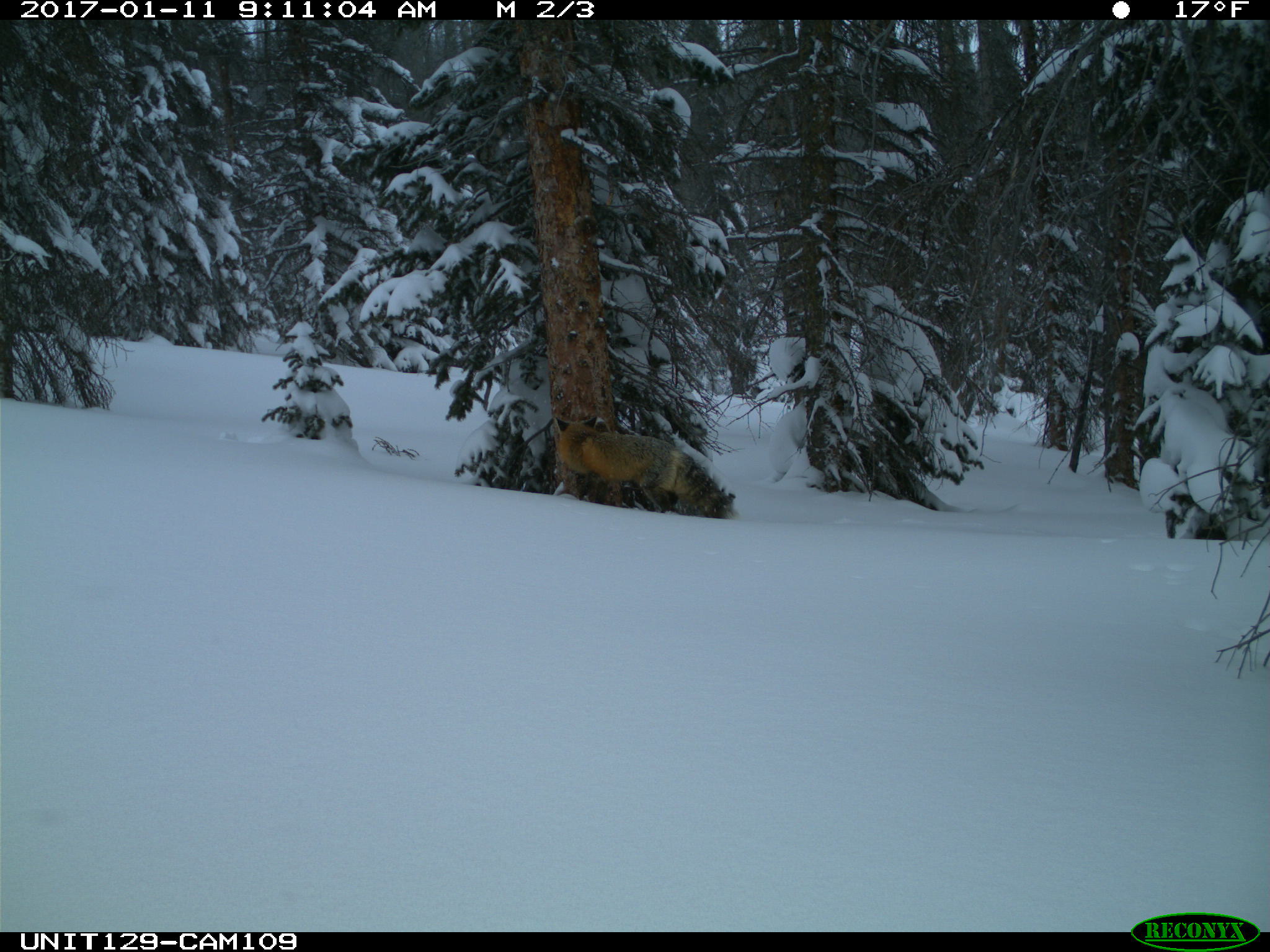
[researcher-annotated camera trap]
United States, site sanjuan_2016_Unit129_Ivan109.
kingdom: Animalia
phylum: Chordata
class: Mammalia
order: Carnivora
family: Canidae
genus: Vulpes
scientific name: Vulpes vulpes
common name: red fox